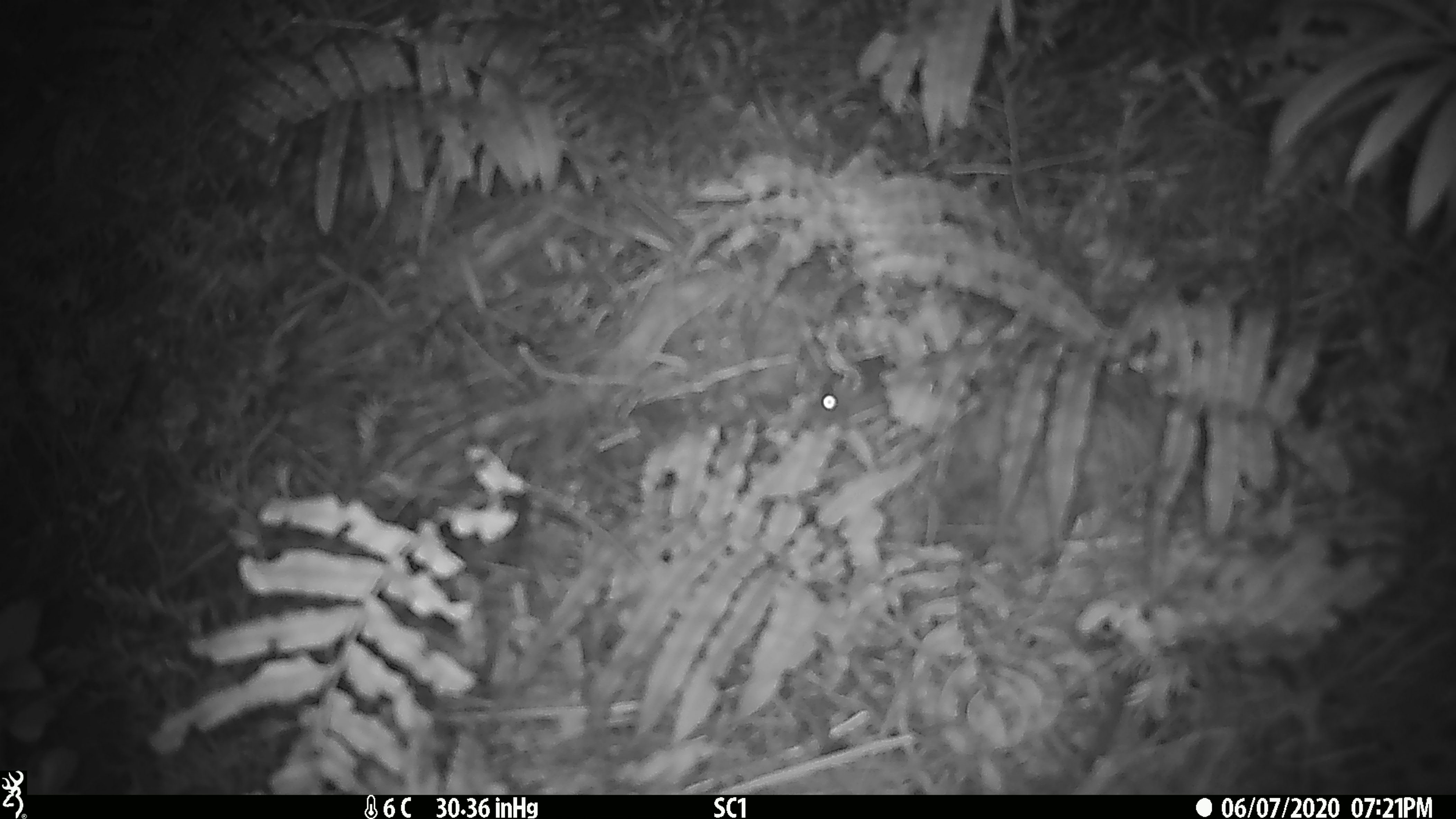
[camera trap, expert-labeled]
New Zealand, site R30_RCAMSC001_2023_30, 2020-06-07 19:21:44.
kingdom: Animalia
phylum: Chordata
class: Mammalia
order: Rodentia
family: Muridae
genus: Mus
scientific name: Mus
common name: mouse